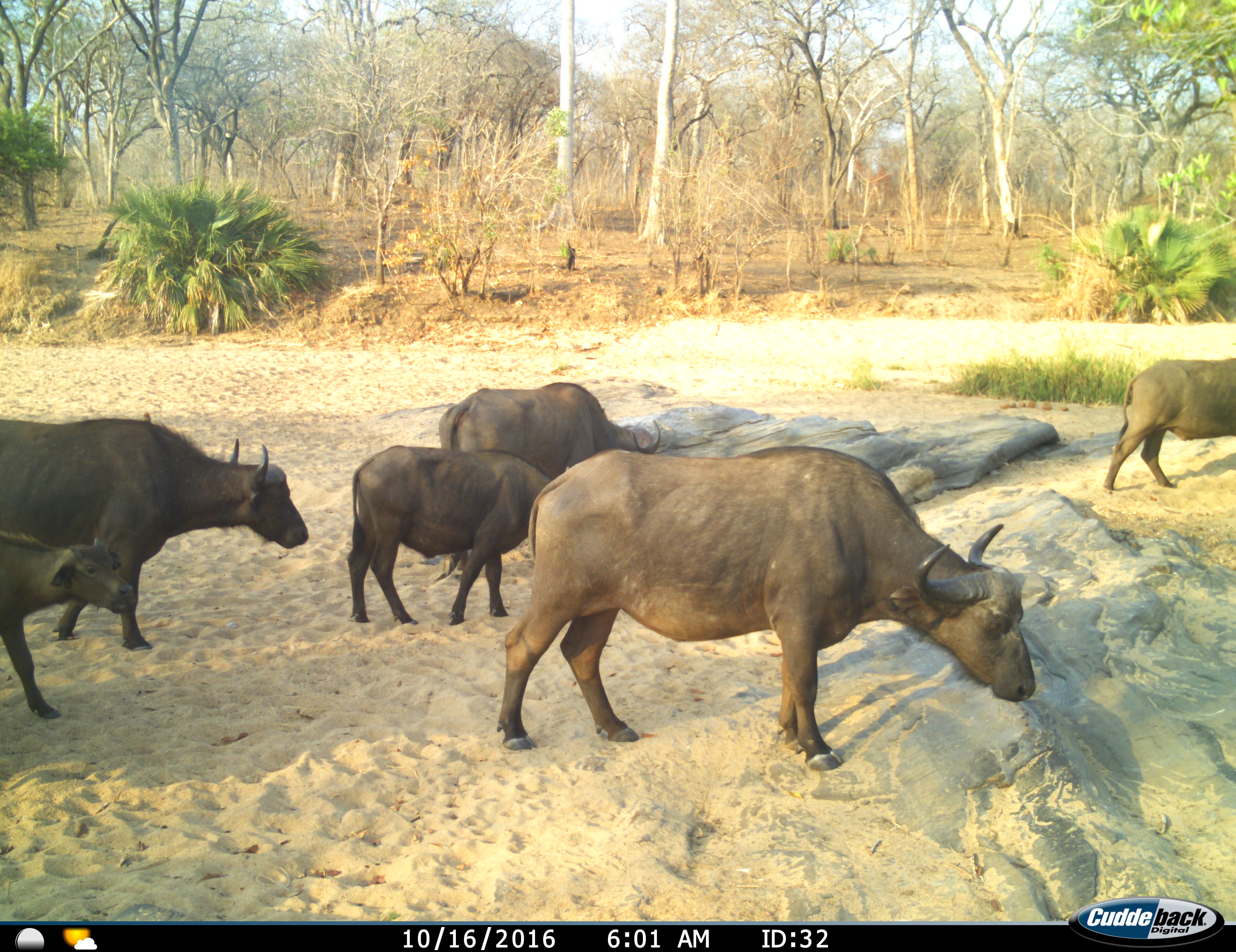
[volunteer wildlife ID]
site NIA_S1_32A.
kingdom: Animalia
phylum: Chordata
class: Mammalia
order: Artiodactyla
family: Bovidae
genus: Syncerus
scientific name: Syncerus caffer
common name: african buffalo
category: buffalo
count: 6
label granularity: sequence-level